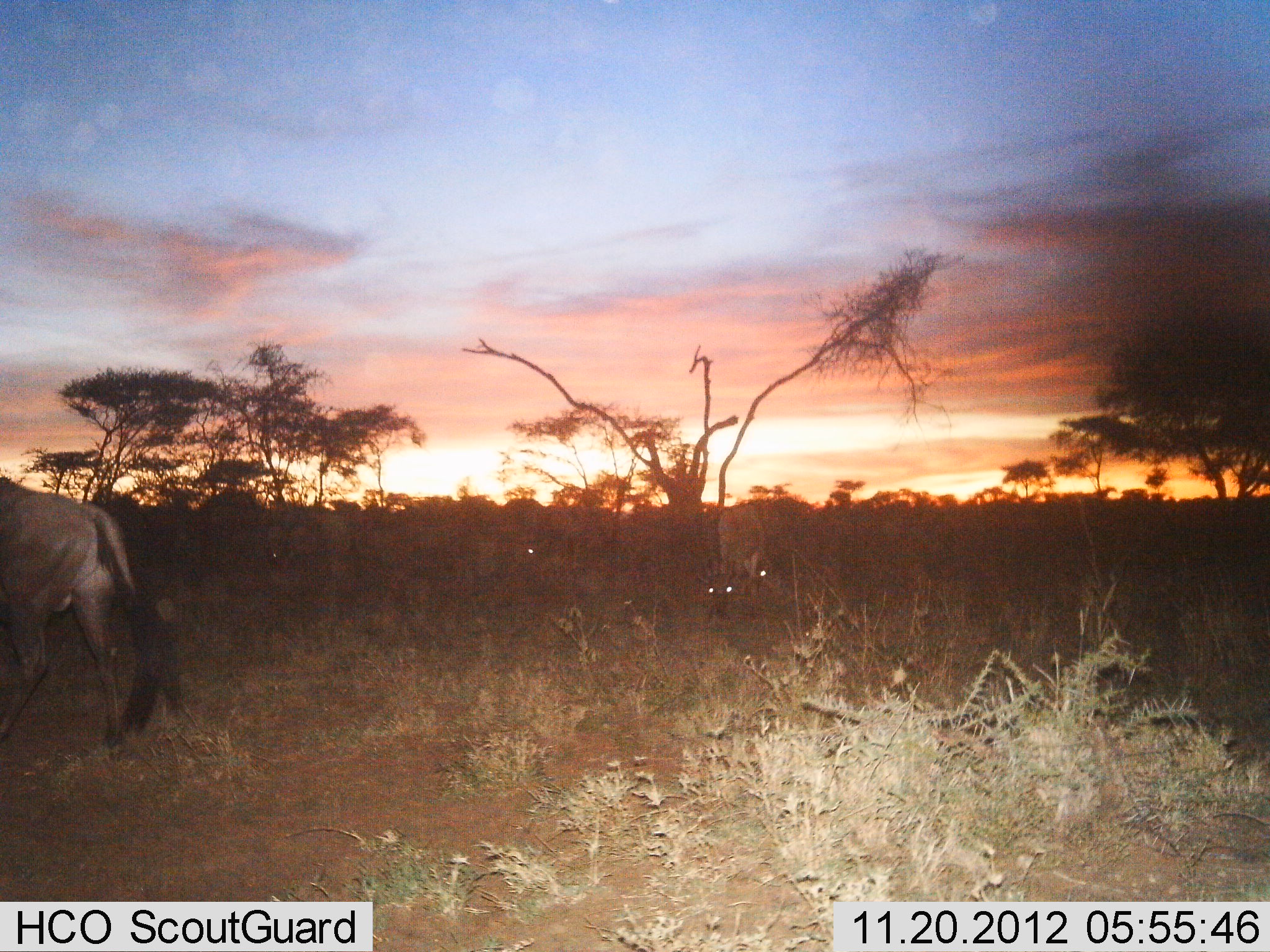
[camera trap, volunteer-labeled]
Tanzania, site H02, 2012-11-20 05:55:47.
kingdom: Animalia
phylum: Chordata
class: Mammalia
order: Artiodactyla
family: Bovidae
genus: Connochaetes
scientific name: Connochaetes taurinus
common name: blue wildebeest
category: wildebeest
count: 5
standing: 60%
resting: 10%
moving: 80%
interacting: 0%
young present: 0%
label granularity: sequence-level